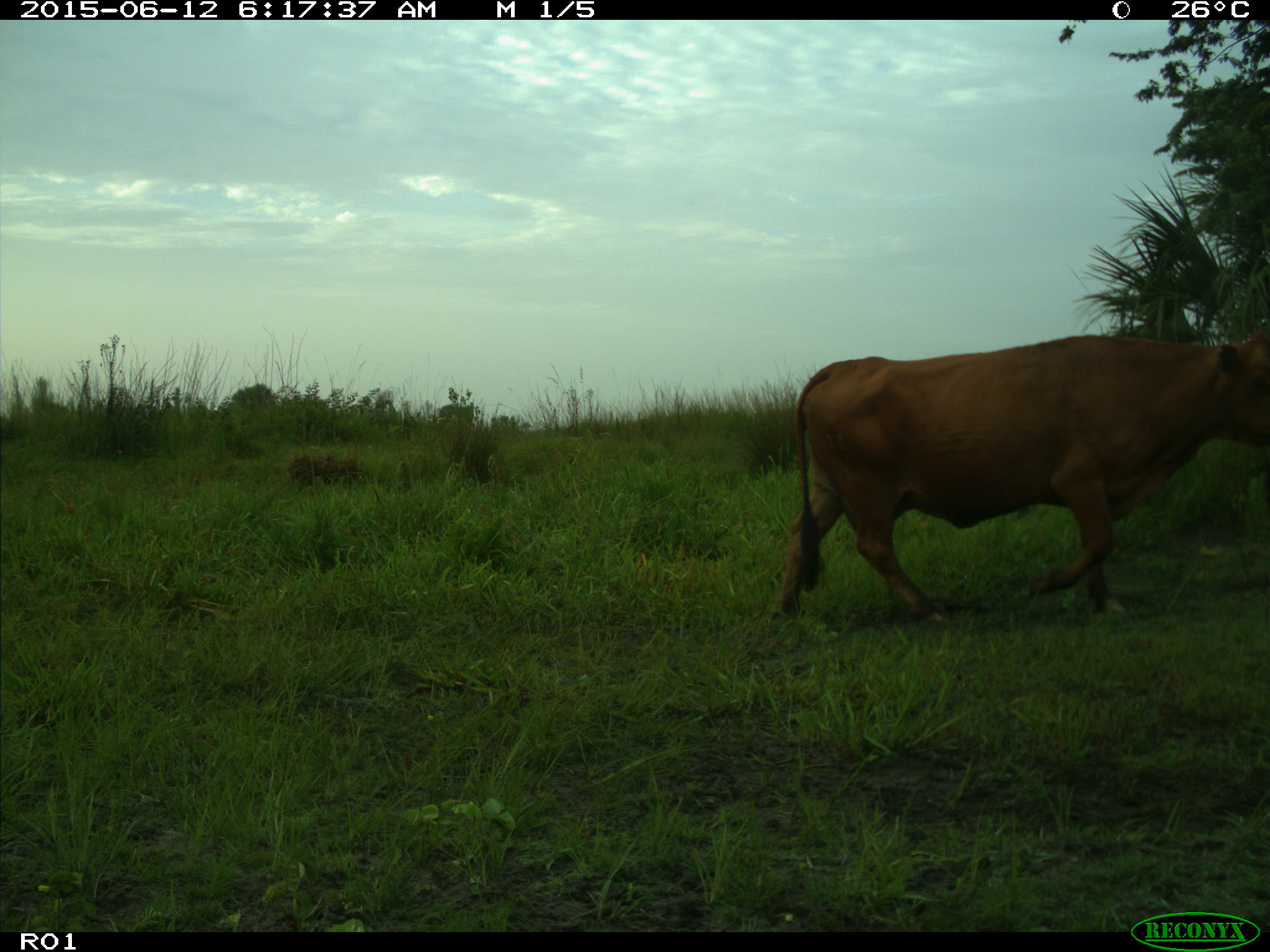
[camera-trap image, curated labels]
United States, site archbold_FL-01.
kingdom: Animalia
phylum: Chordata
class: Mammalia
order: Artiodactyla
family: Bovidae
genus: Bos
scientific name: Bos taurus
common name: domestic cow